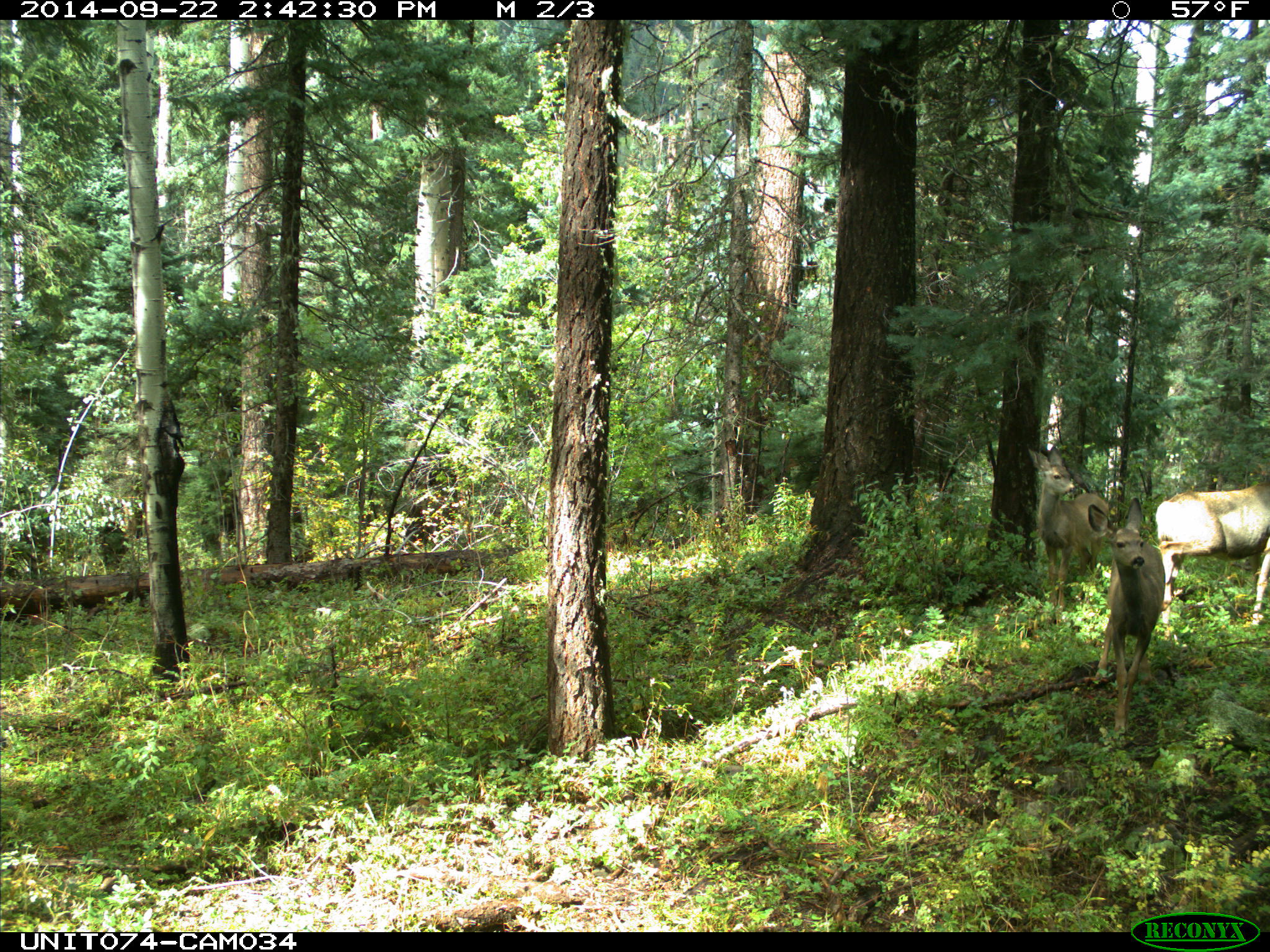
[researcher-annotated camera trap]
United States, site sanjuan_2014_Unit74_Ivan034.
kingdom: Animalia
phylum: Chordata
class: Mammalia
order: Artiodactyla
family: Cervidae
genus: Odocoileus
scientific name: Odocoileus hemionus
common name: mule deer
Odocoileus hemionus (mule deer).